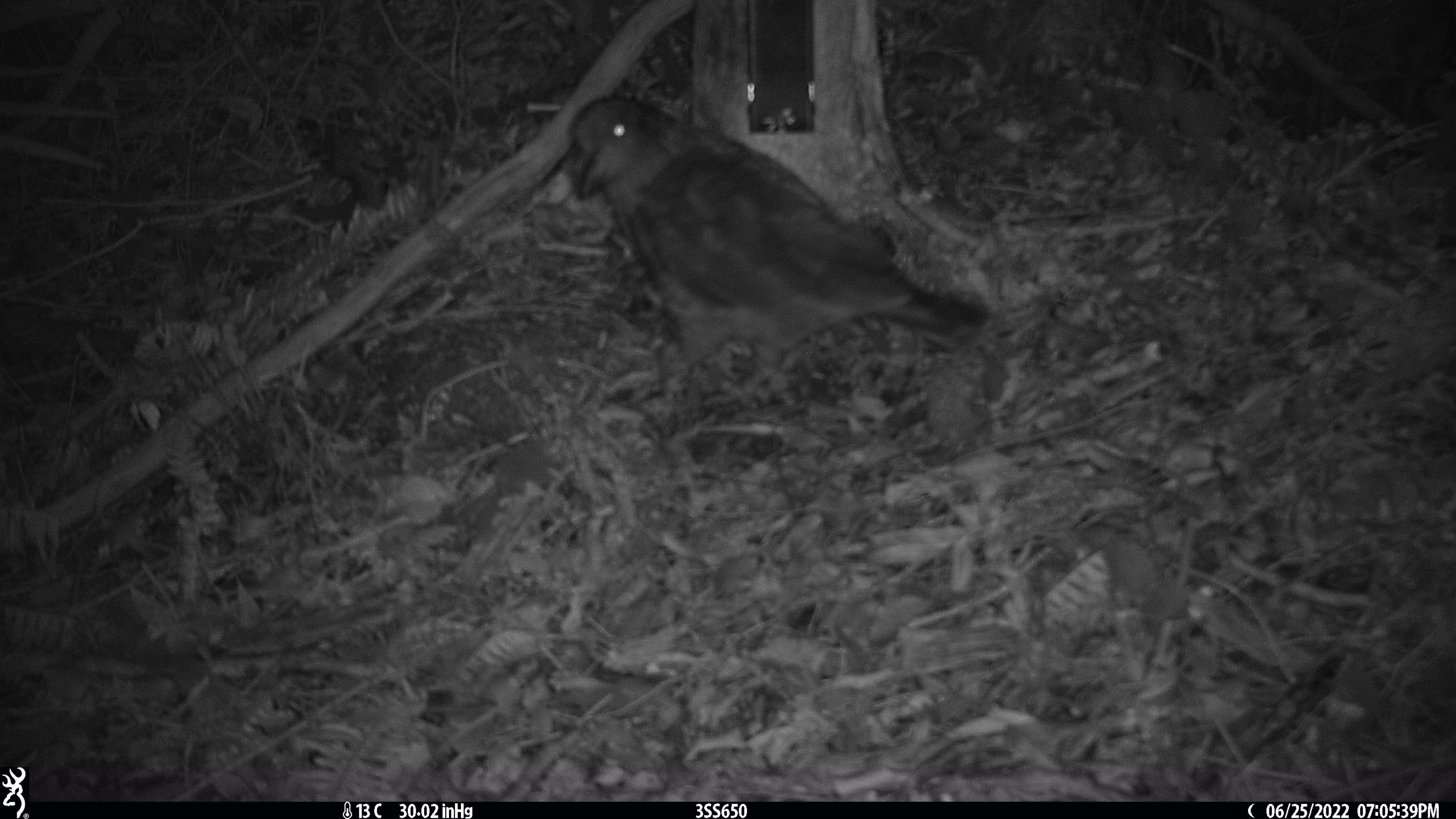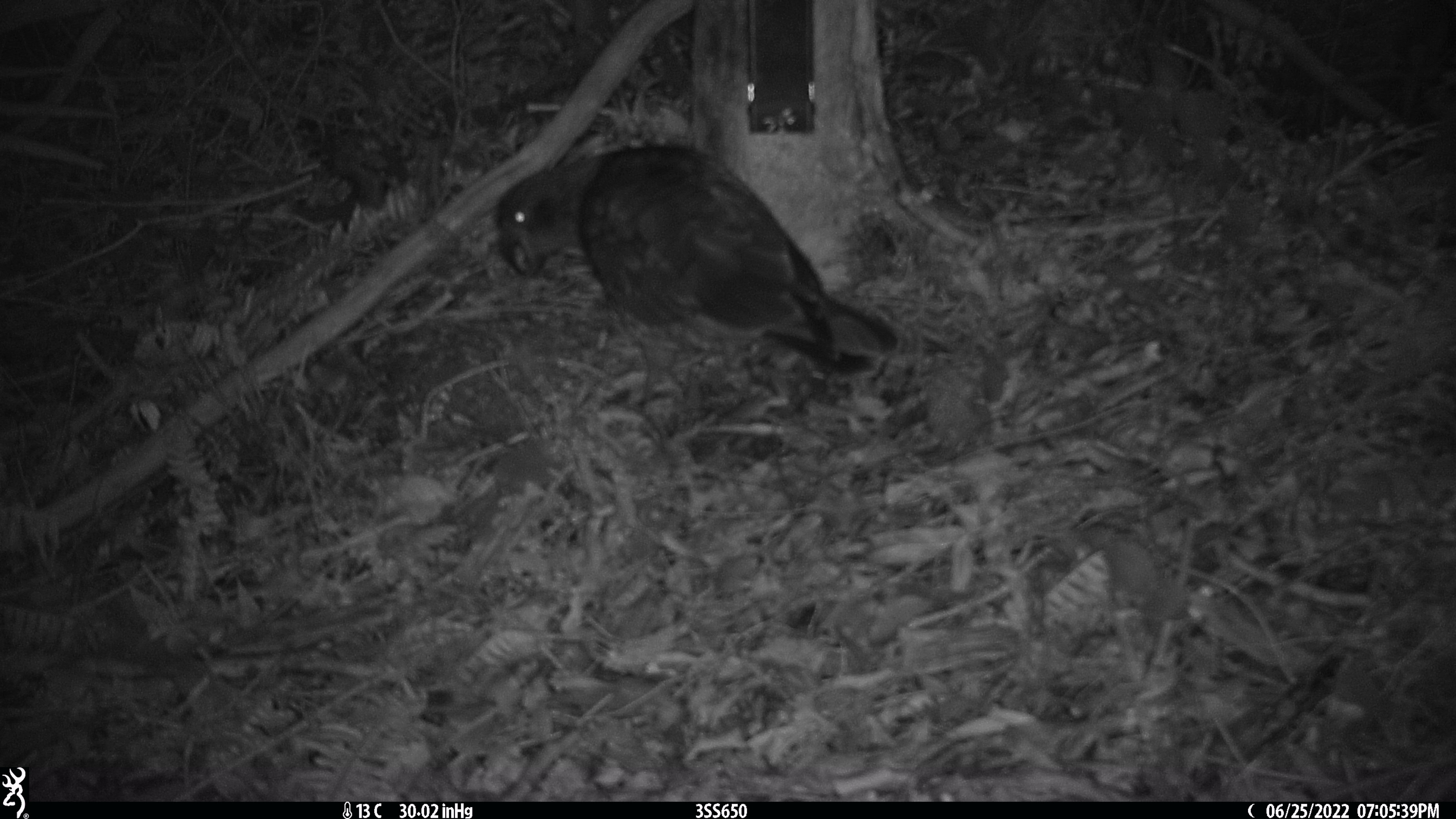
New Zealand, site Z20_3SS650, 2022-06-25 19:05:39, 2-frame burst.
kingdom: Animalia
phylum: Chordata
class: Aves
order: Psittaciformes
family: Strigopidae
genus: Nestor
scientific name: Nestor notabilis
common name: kea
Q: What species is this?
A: Kea (Nestor notabilis).